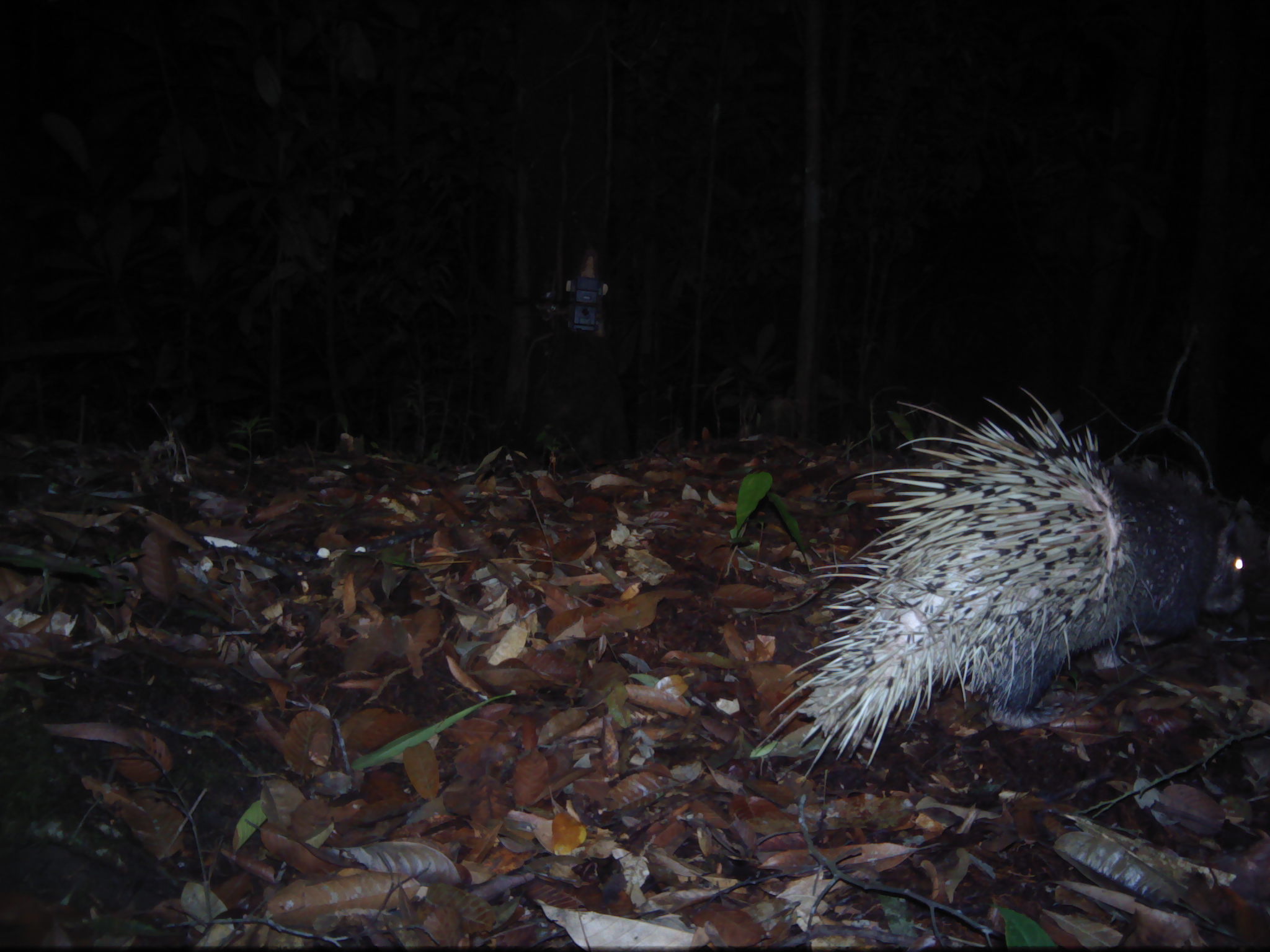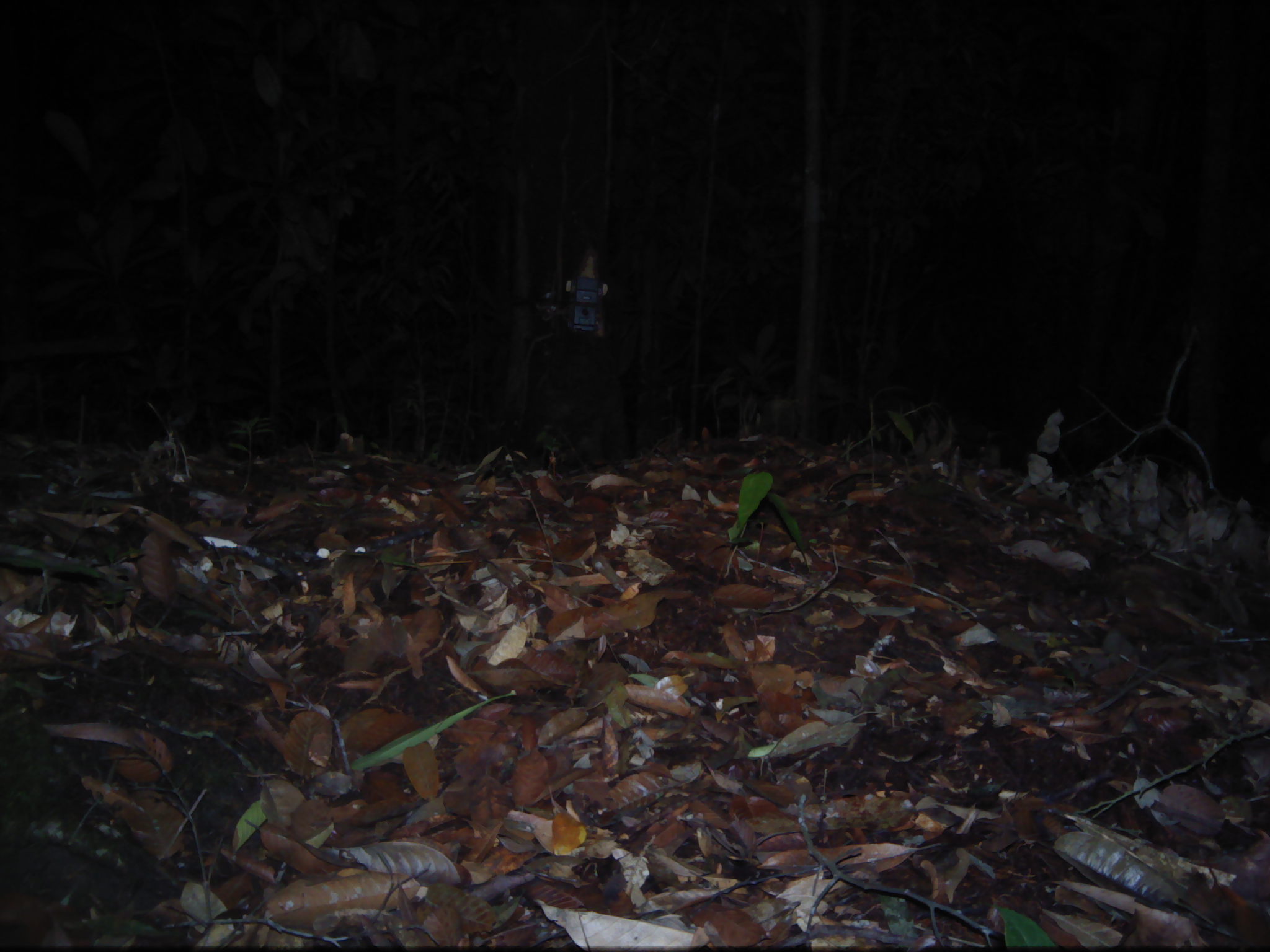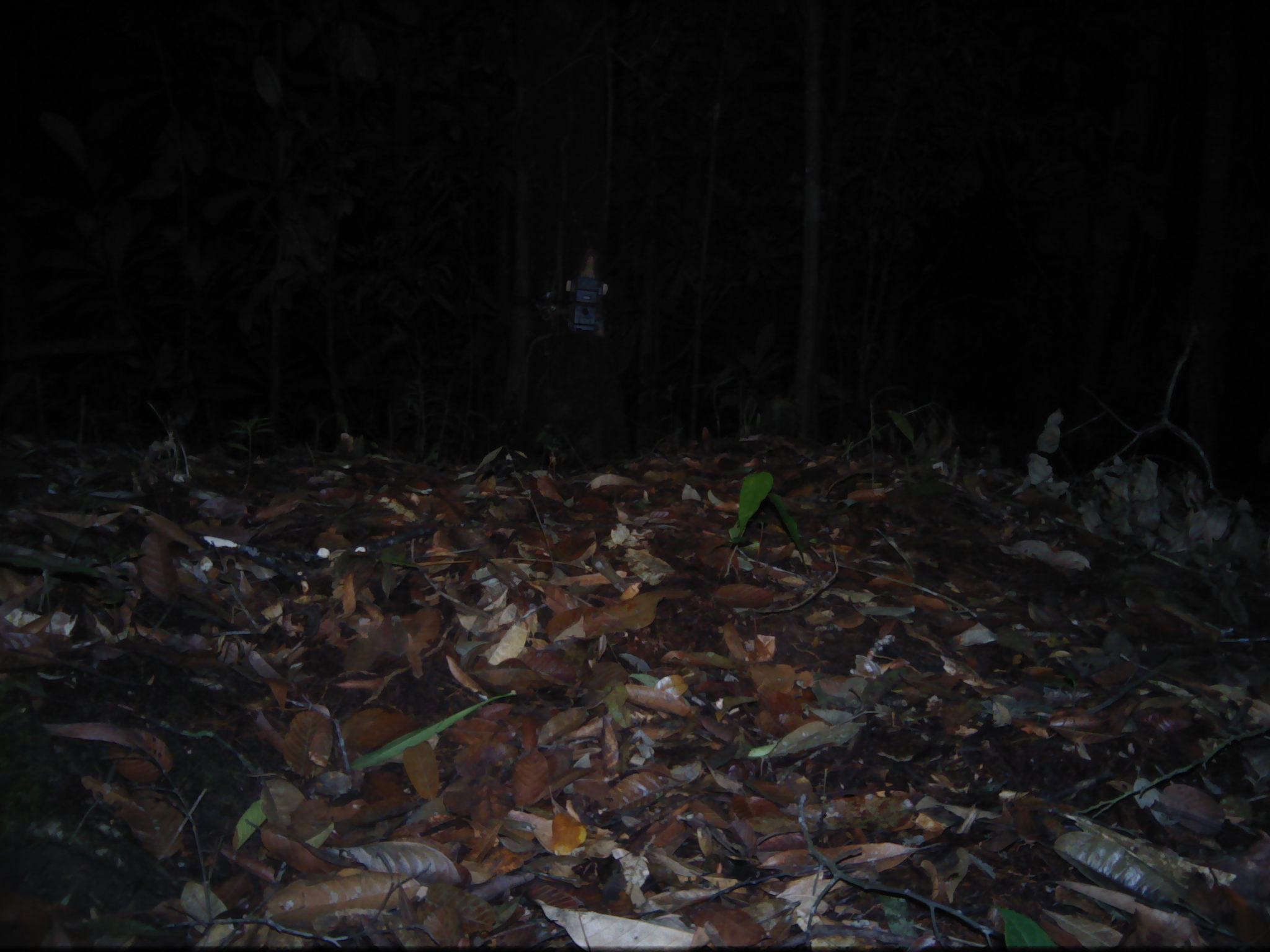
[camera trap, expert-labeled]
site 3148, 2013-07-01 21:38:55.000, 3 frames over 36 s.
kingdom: Animalia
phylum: Chordata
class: Mammalia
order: Rodentia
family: Hystricidae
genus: Hystrix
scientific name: Hystrix brachyura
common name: east asian porcupine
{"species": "Hystrix brachyura (east asian porcupine)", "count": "1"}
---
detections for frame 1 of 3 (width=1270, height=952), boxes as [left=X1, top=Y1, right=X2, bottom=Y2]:
hystrix brachyura: [left=760, top=386, right=1256, bottom=784]